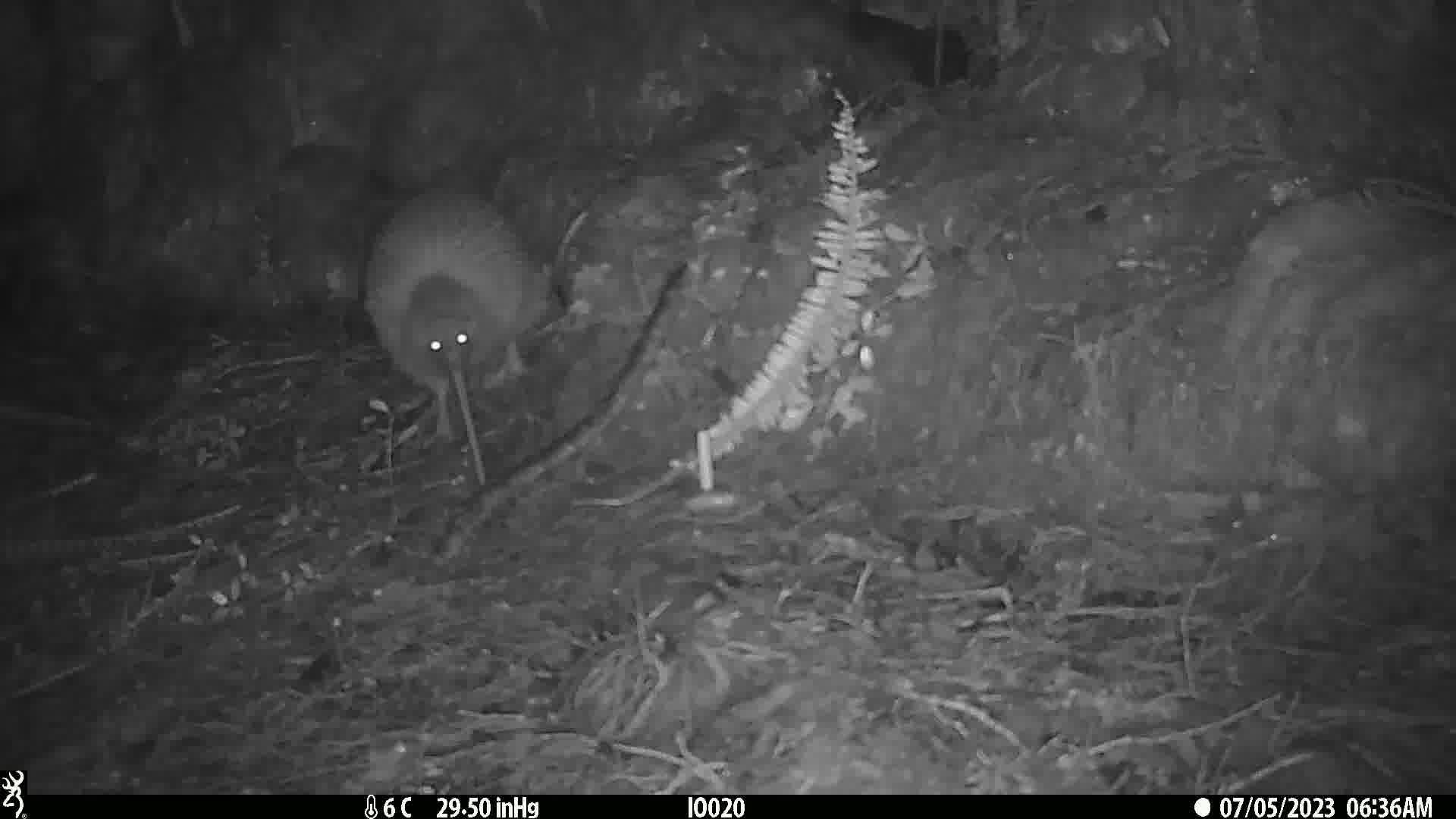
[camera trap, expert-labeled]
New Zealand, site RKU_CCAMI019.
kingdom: Animalia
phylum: Chordata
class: Aves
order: Apterygiformes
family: Apterygidae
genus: Apteryx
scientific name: Apteryx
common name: kiwi